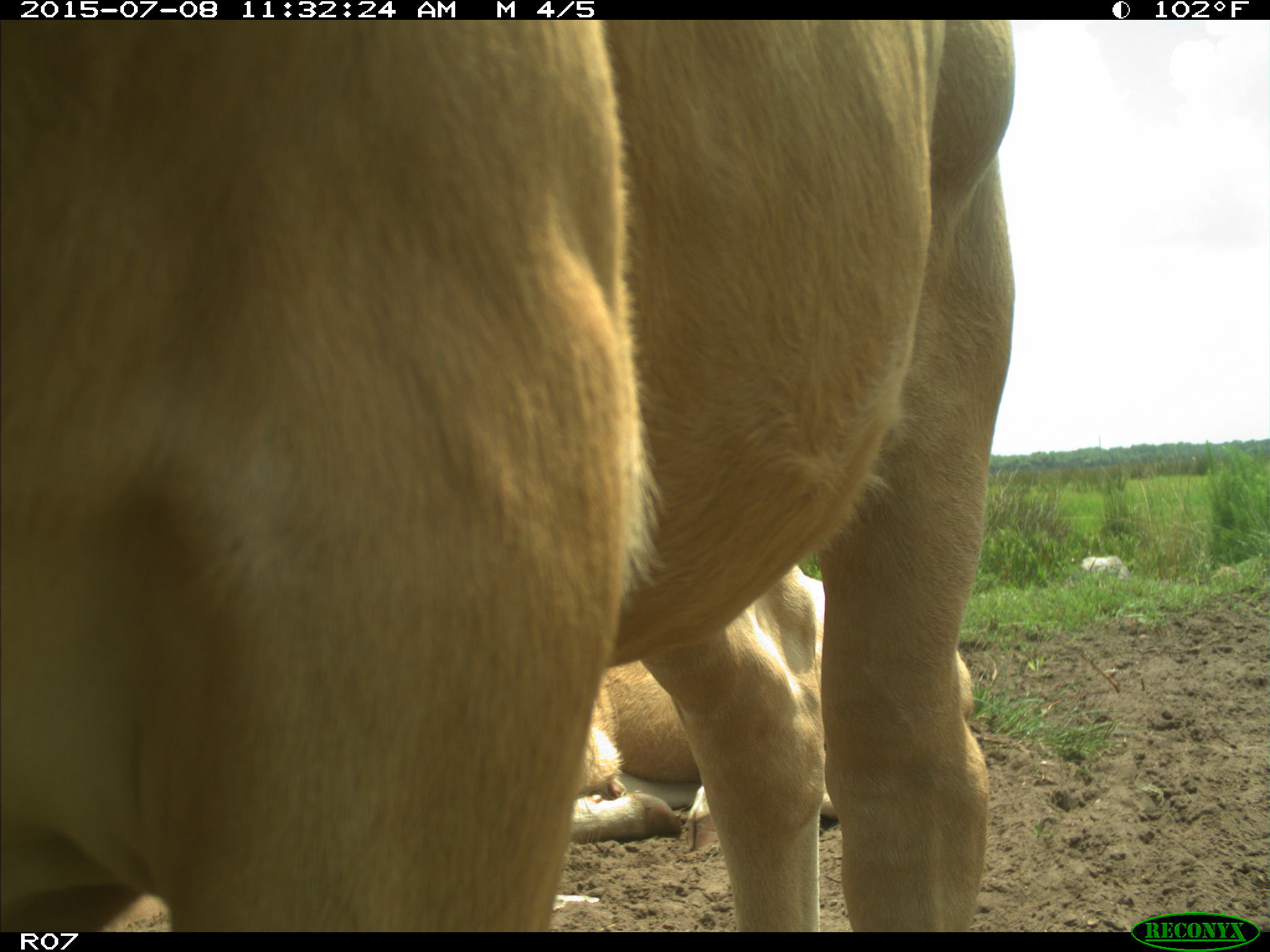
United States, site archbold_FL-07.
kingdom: Animalia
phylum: Chordata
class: Mammalia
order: Artiodactyla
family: Bovidae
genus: Bos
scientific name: Bos taurus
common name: domestic cow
Bos taurus (domestic cow).